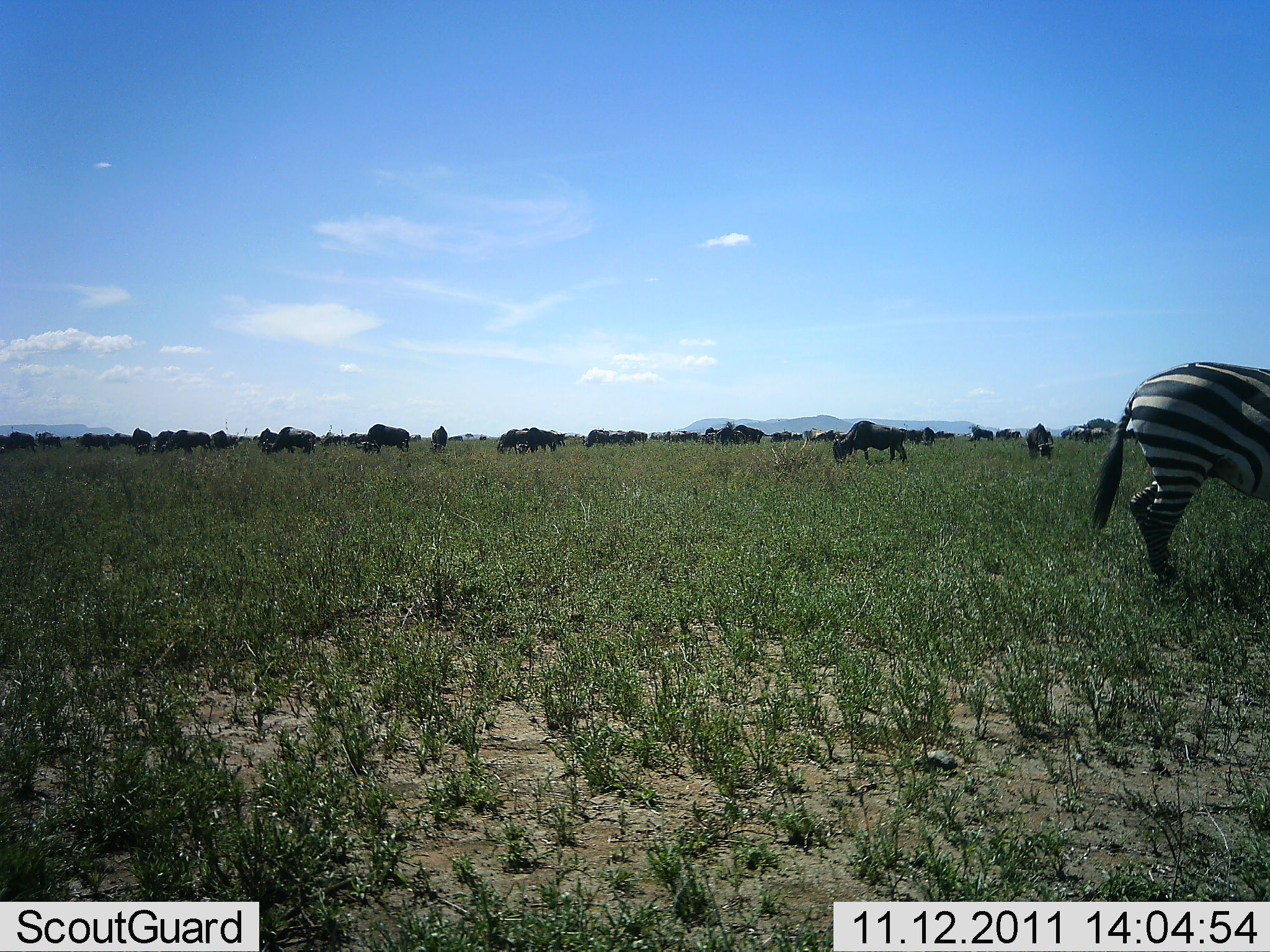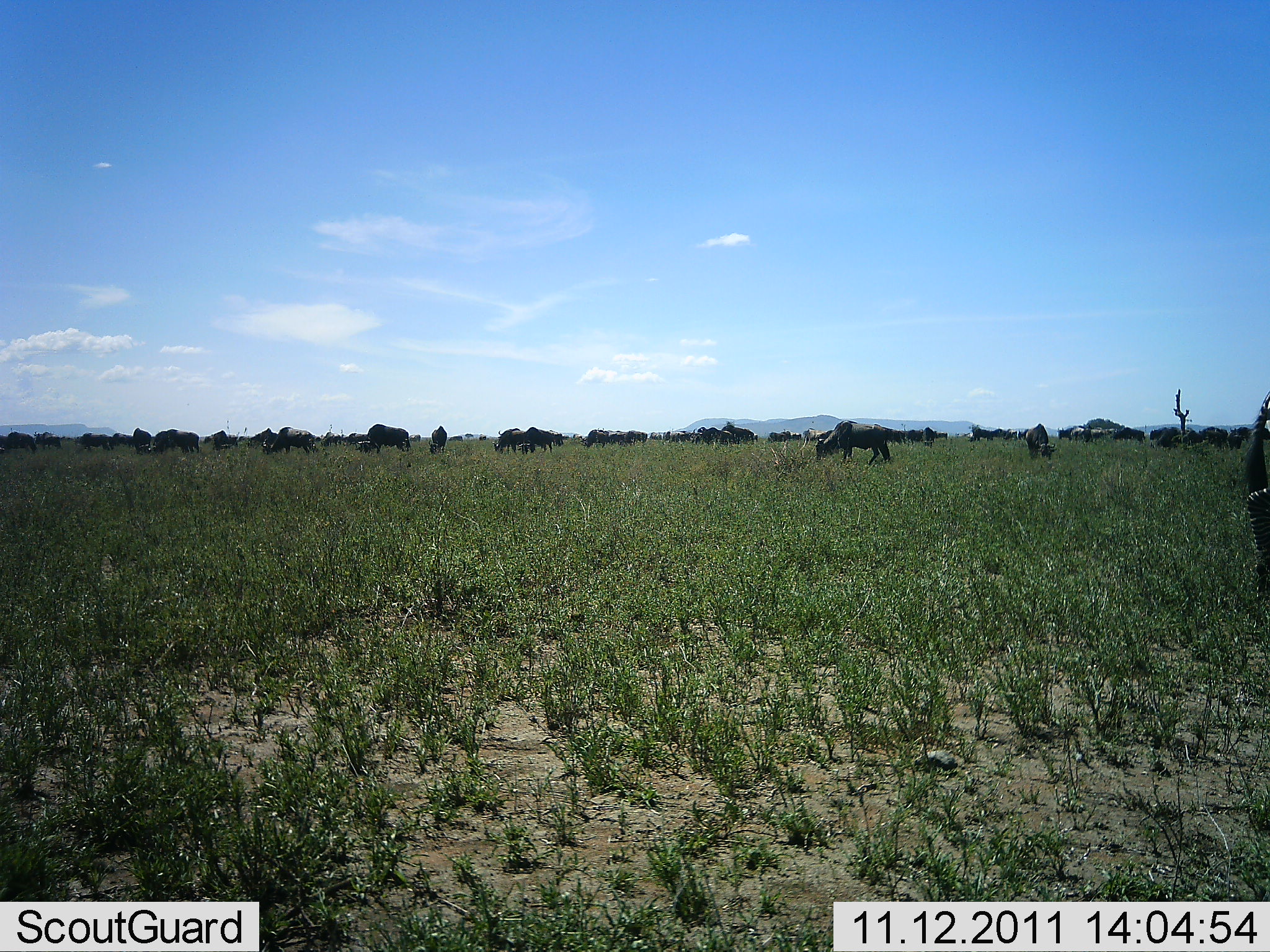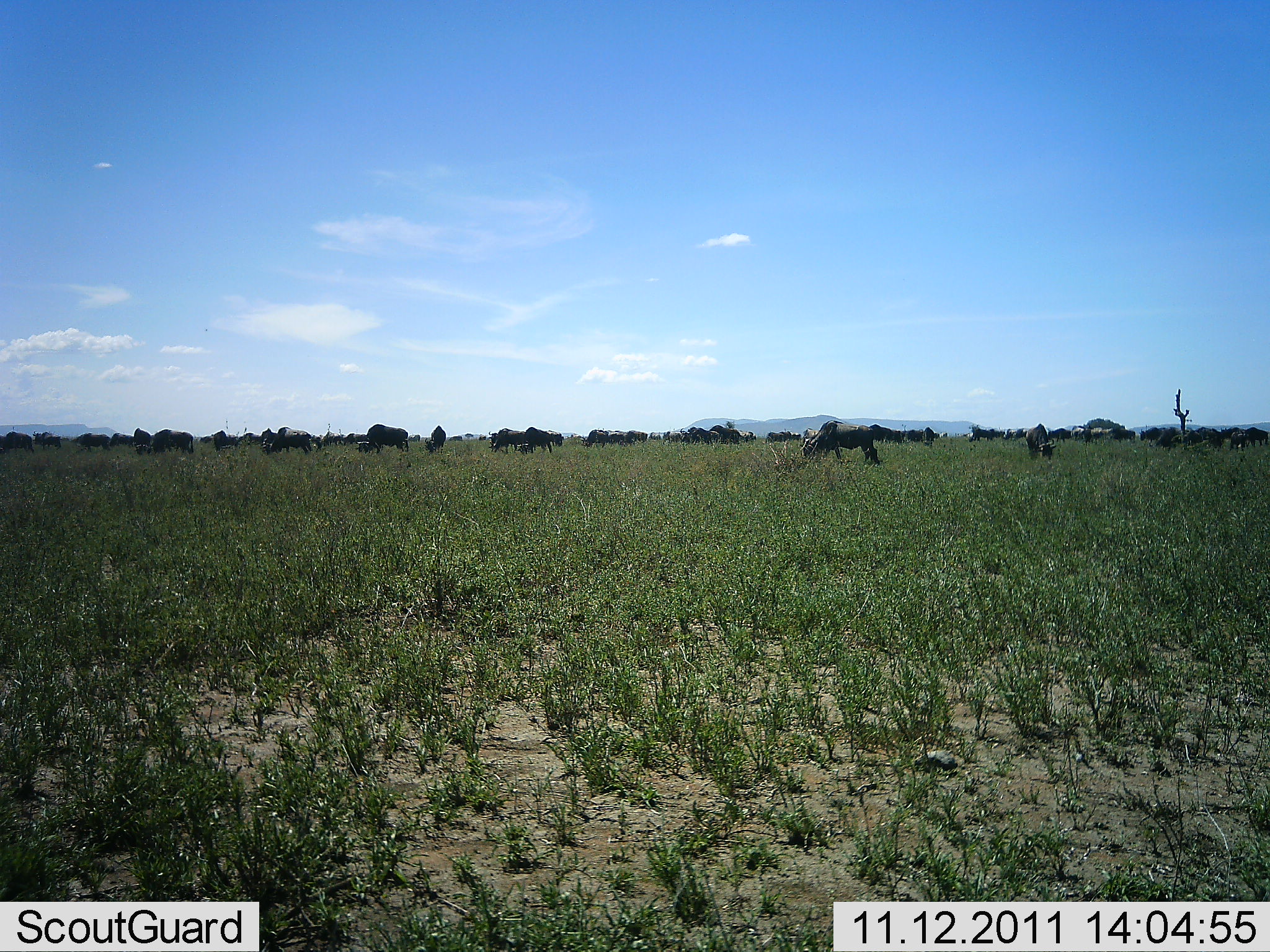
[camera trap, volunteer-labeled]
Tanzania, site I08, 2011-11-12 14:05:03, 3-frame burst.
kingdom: Animalia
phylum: Chordata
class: Mammalia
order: Artiodactyla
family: Bovidae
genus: Connochaetes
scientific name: Connochaetes taurinus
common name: blue wildebeest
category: wildebeest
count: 11-50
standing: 50%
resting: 0%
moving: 30%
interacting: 0%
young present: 0%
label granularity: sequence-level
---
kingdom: Animalia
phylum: Chordata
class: Mammalia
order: Perissodactyla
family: Equidae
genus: Equus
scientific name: Equus quagga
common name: plains zebra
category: zebra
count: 1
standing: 8%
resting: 0%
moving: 100%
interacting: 0%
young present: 0%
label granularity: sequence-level